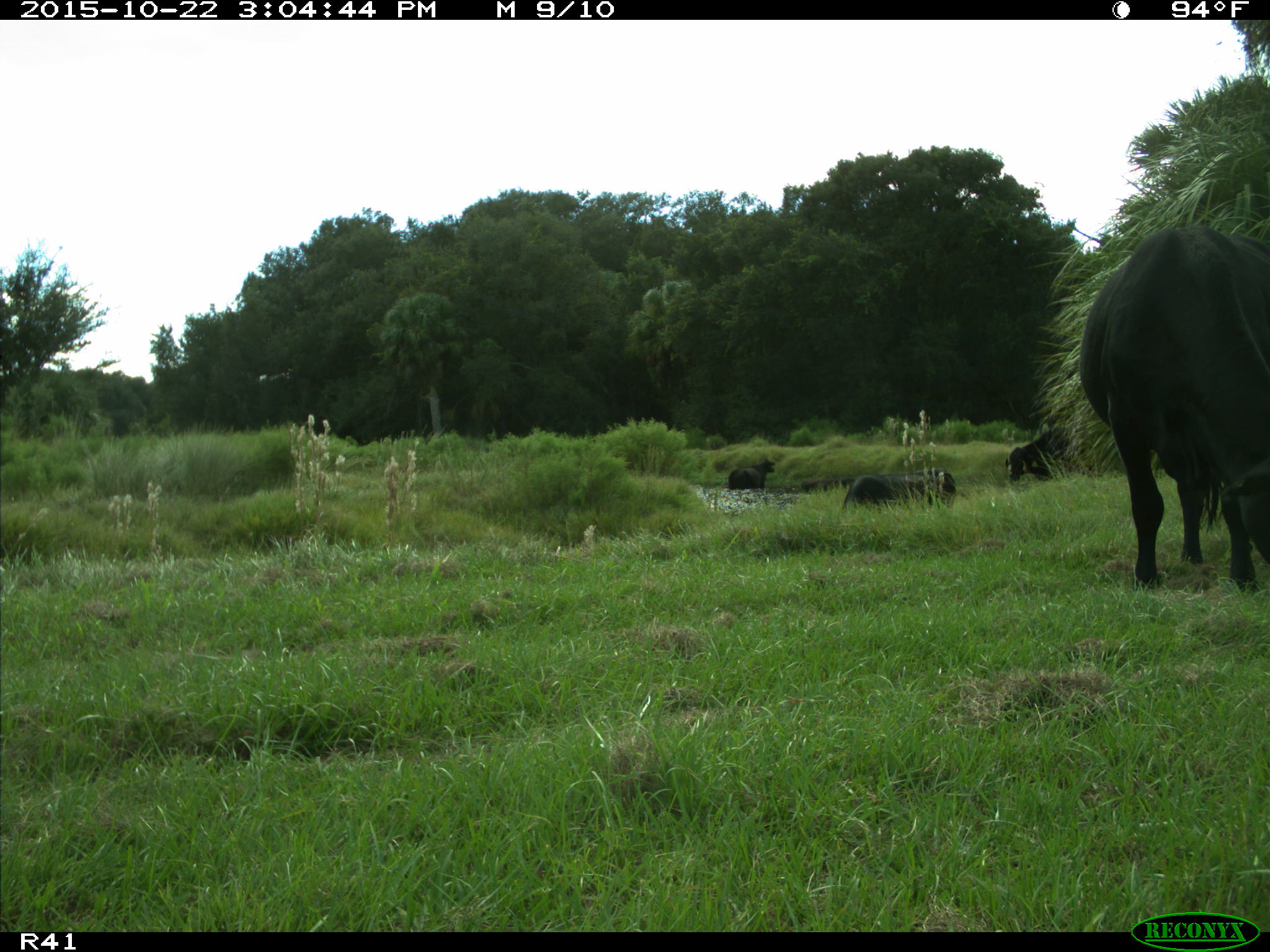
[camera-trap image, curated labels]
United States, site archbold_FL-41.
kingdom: Animalia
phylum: Chordata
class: Mammalia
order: Artiodactyla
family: Bovidae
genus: Bos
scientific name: Bos taurus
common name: domestic cow